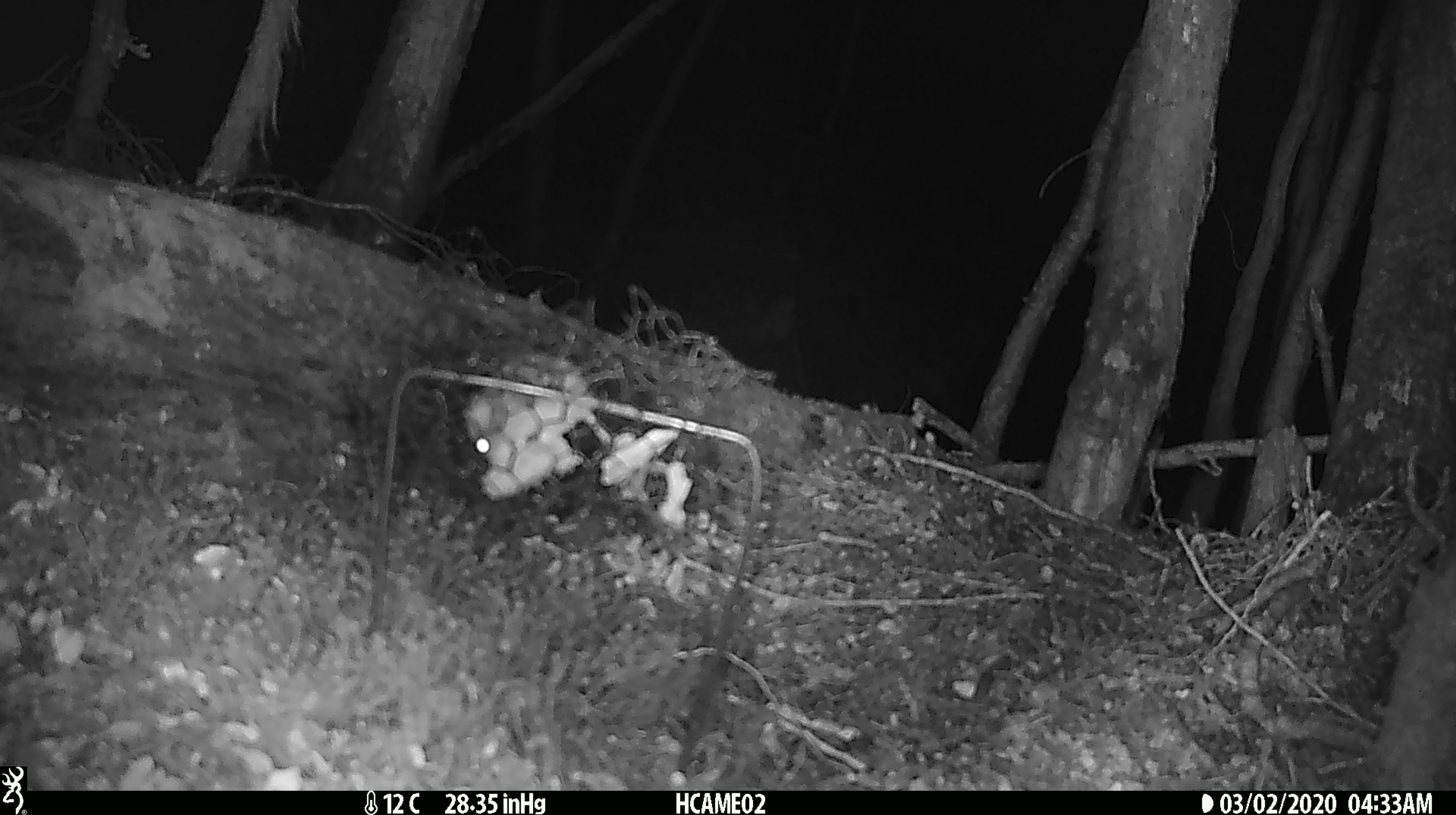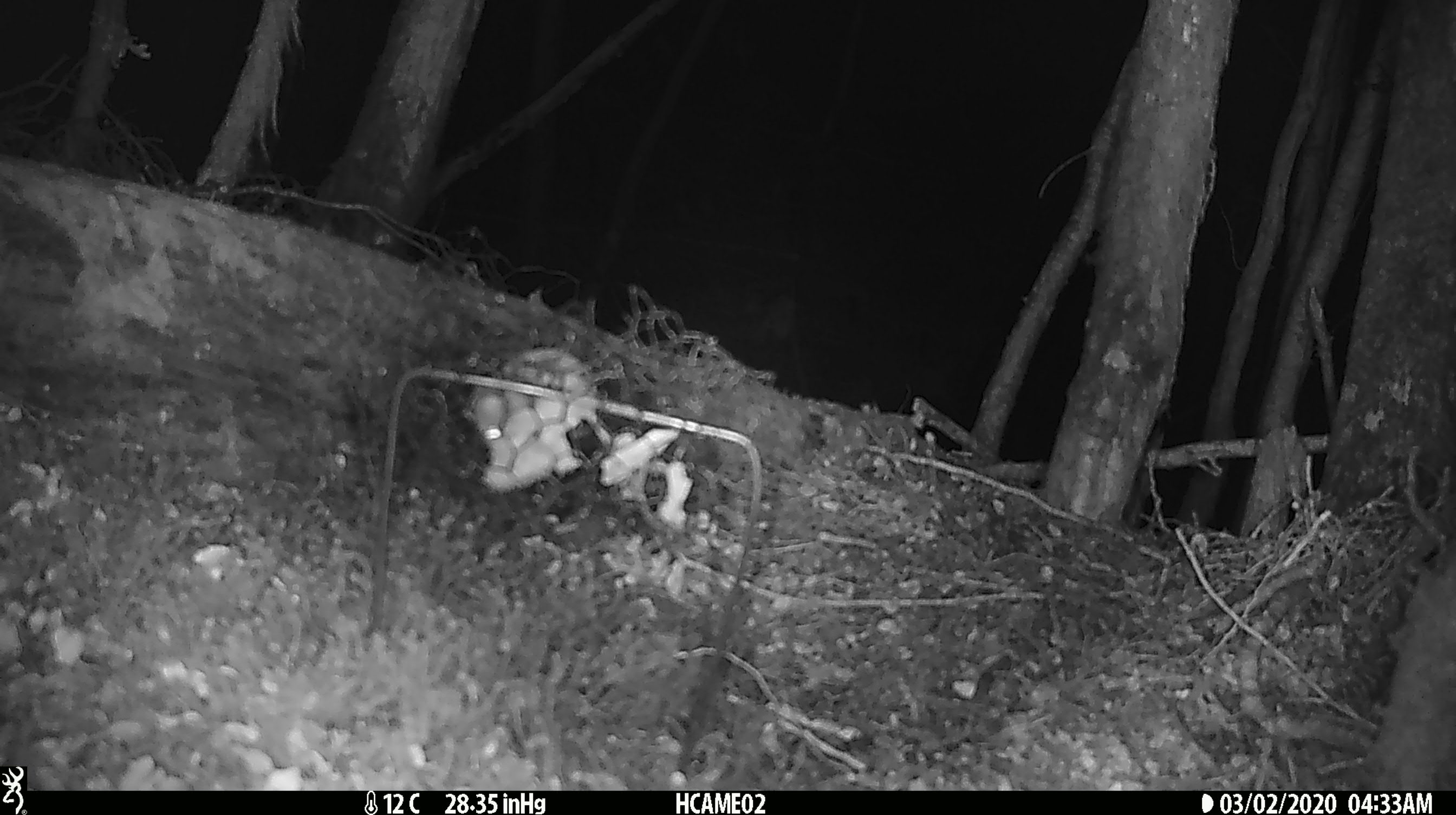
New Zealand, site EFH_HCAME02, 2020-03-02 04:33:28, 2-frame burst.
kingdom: Animalia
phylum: Chordata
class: Mammalia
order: Rodentia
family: Muridae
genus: Mus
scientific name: Mus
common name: mouse